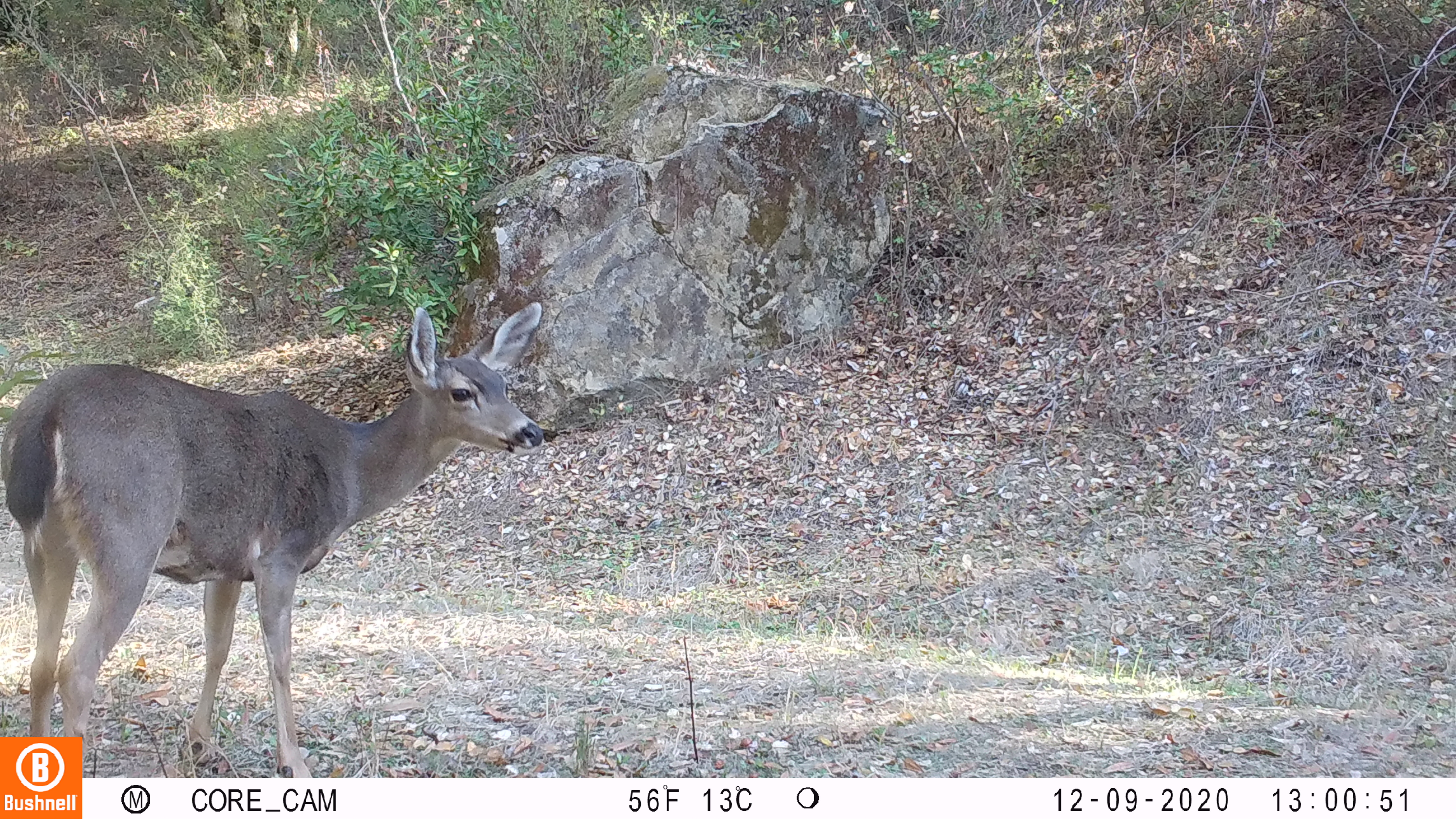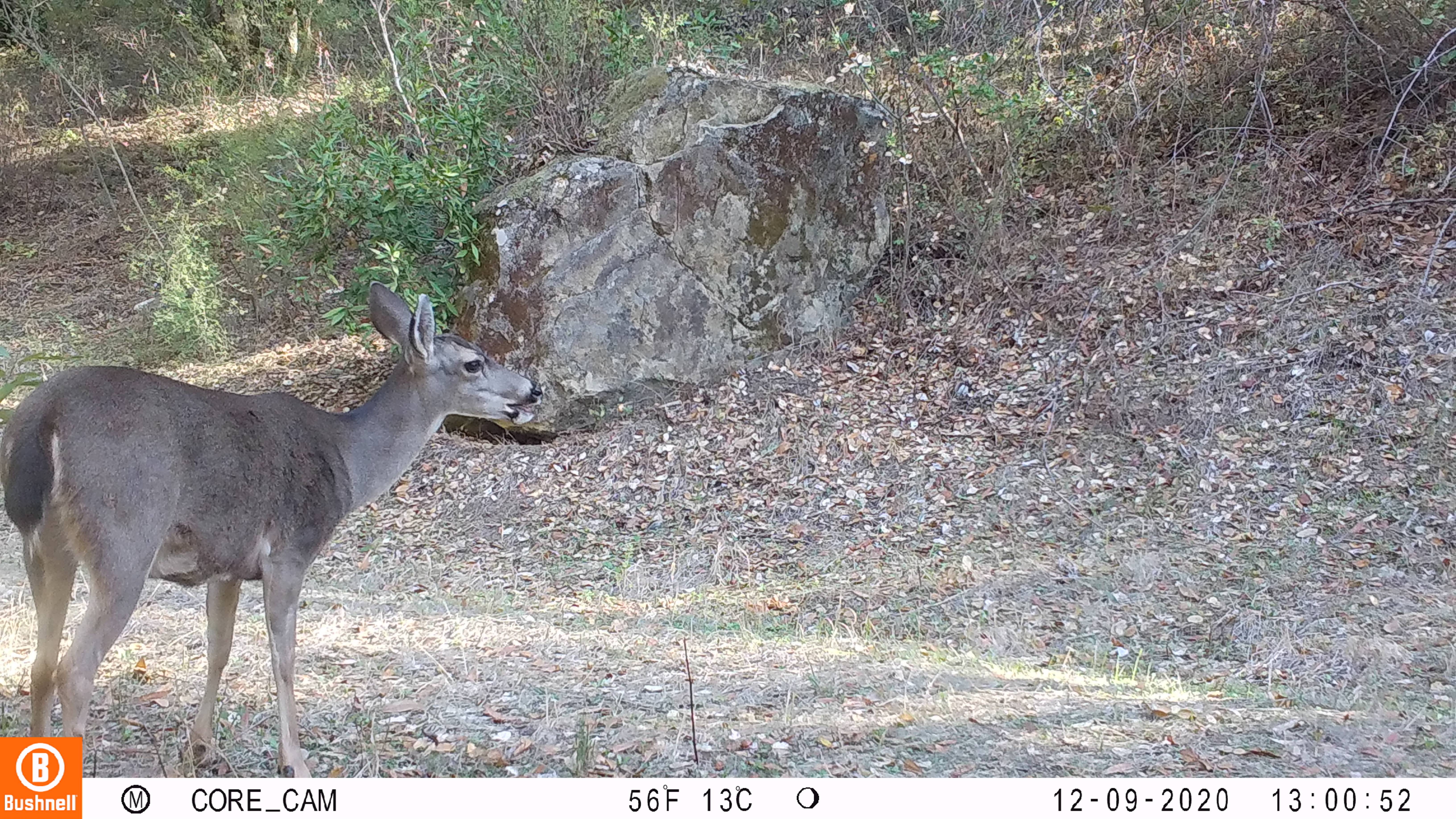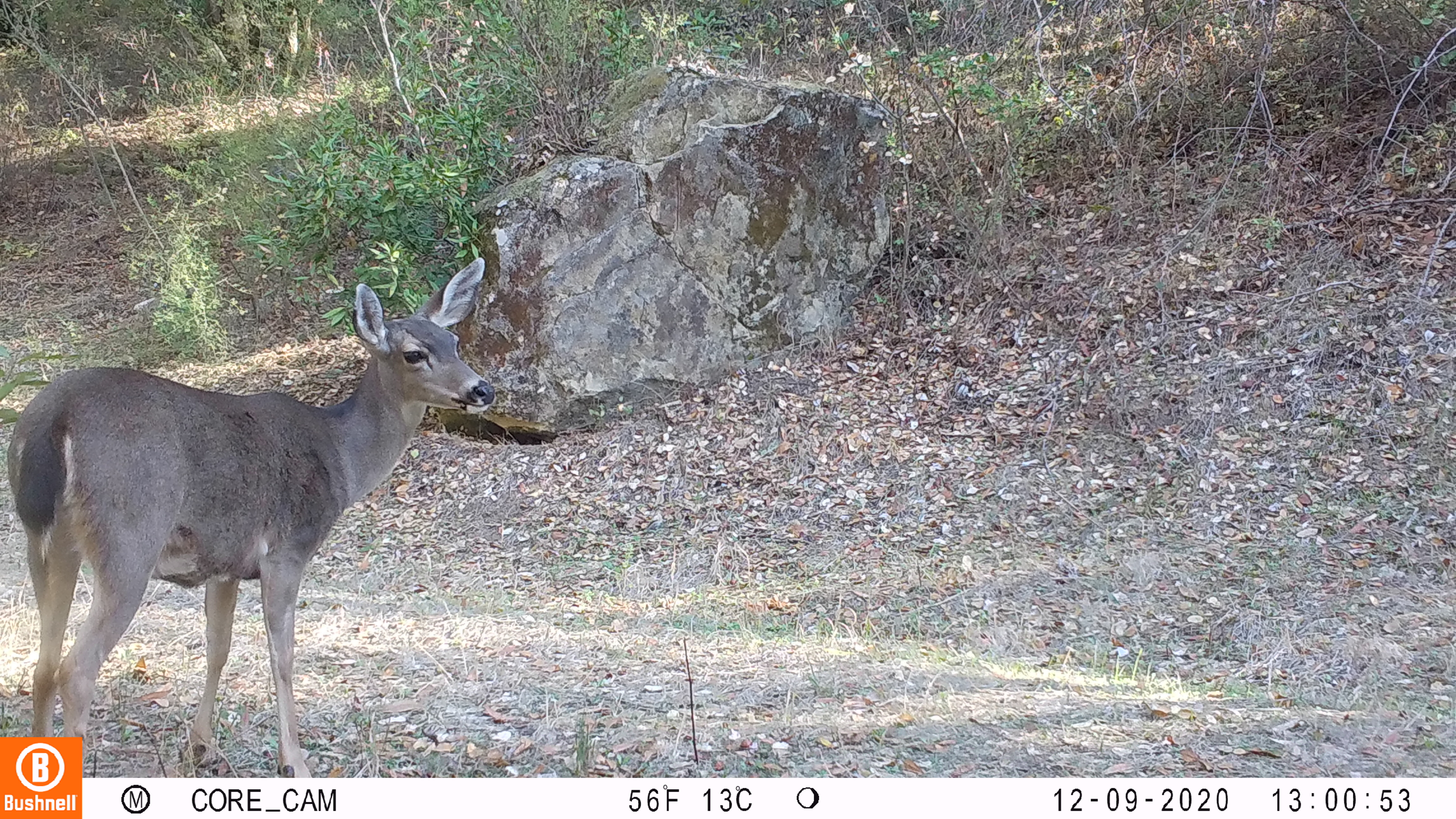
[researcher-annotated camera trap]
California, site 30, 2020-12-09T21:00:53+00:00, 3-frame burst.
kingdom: Animalia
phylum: Chordata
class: Mammalia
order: Artiodactyla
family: Cervidae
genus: Odocoileus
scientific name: Odocoileus hemionus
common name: mule deer